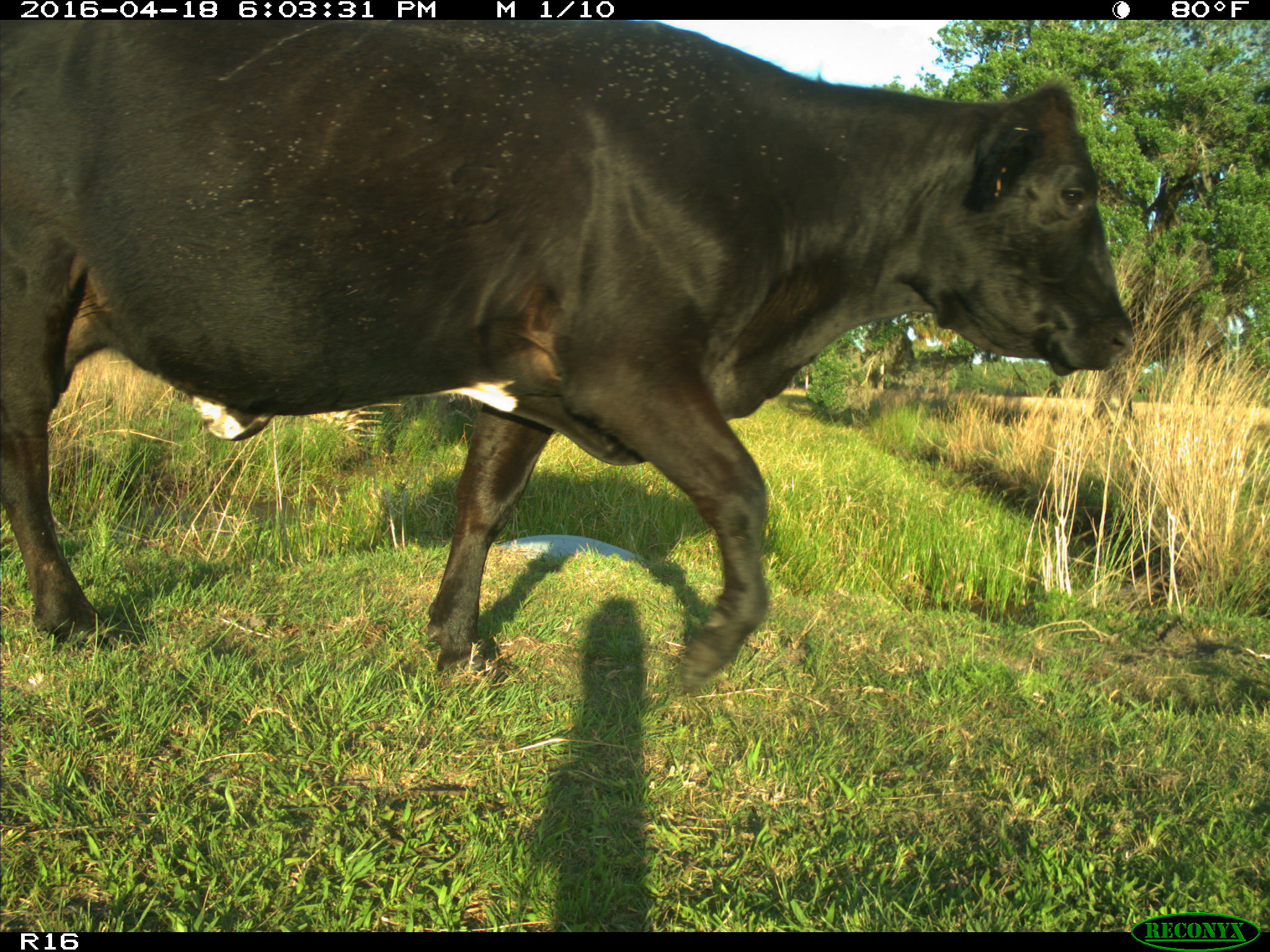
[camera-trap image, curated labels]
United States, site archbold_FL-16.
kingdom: Animalia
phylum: Chordata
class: Mammalia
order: Artiodactyla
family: Bovidae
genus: Bos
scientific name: Bos taurus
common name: domestic cow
Bos taurus (domestic cow).